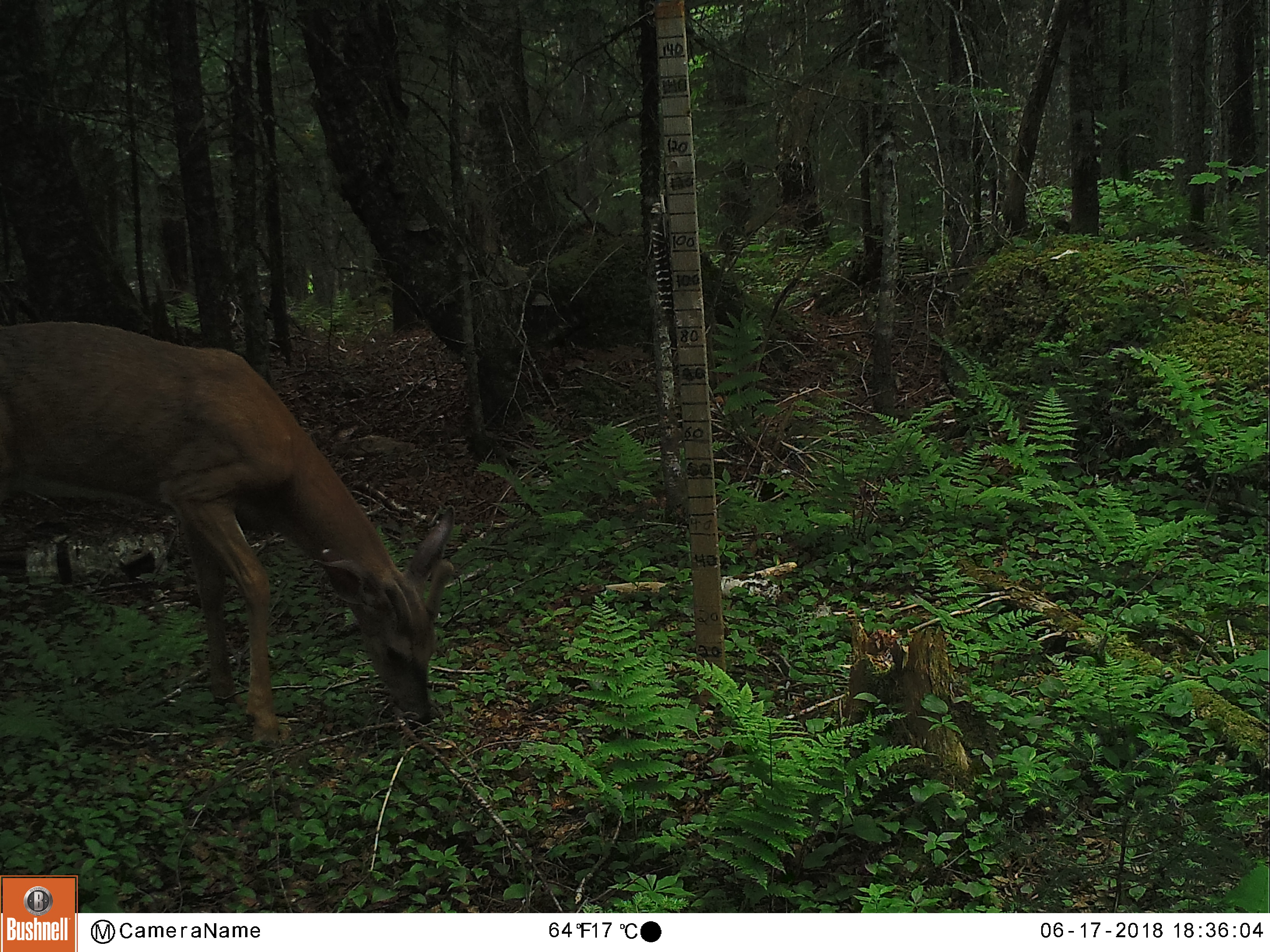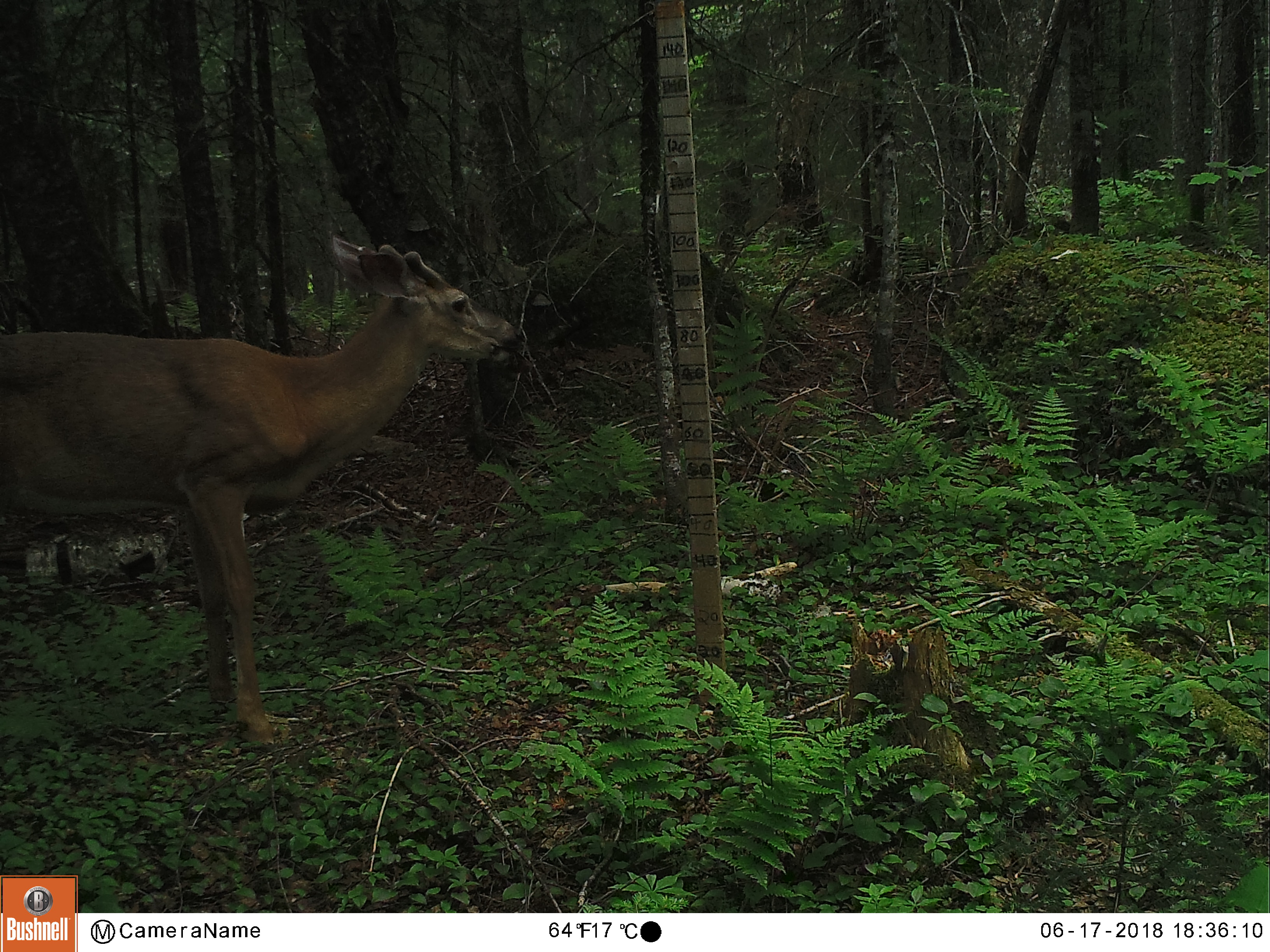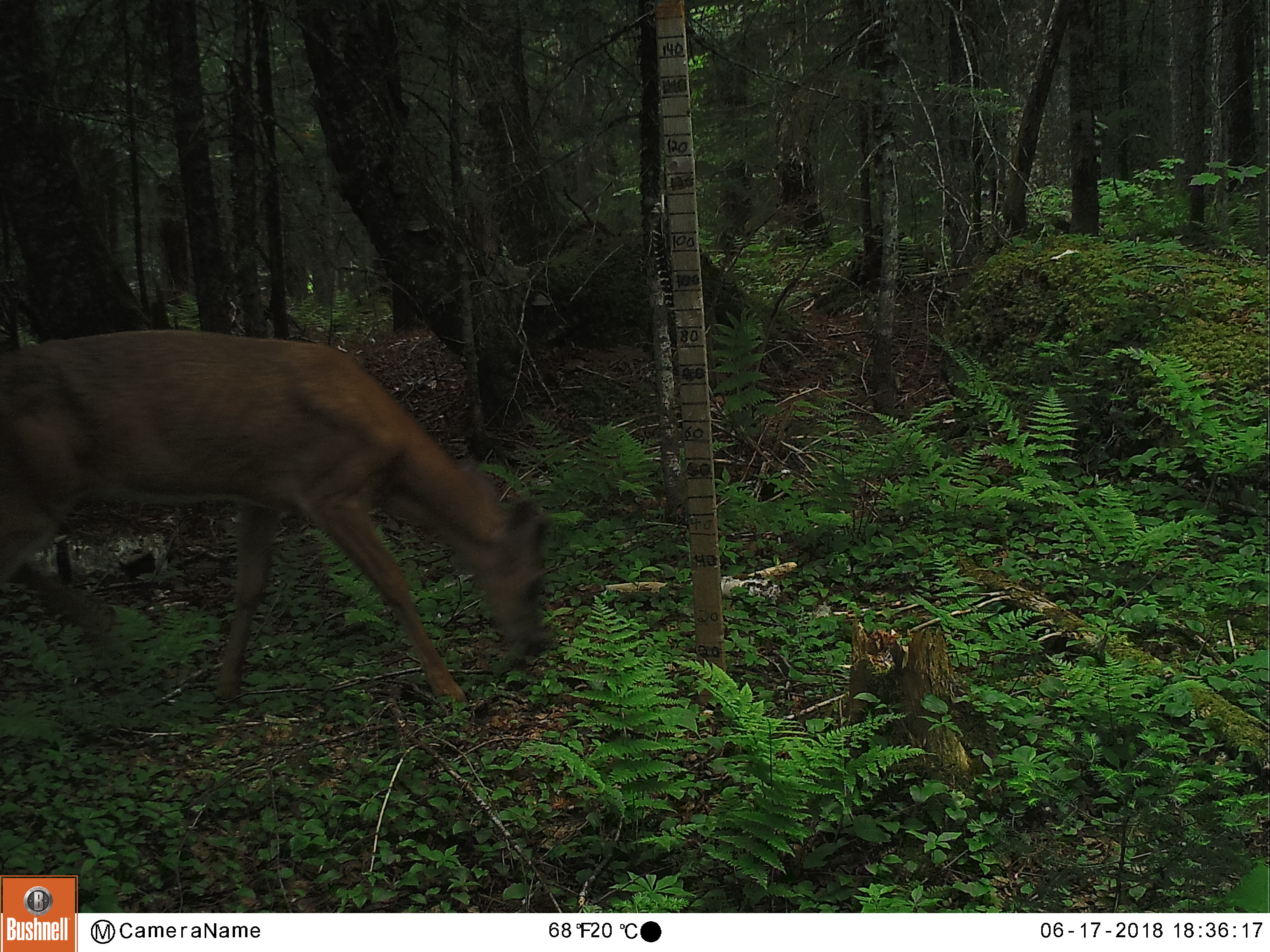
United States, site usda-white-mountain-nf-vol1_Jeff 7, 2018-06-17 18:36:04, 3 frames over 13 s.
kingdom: Animalia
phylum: Chordata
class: Mammalia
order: Artiodactyla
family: Cervidae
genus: Odocoileus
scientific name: Odocoileus virginianus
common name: white-tailed deer